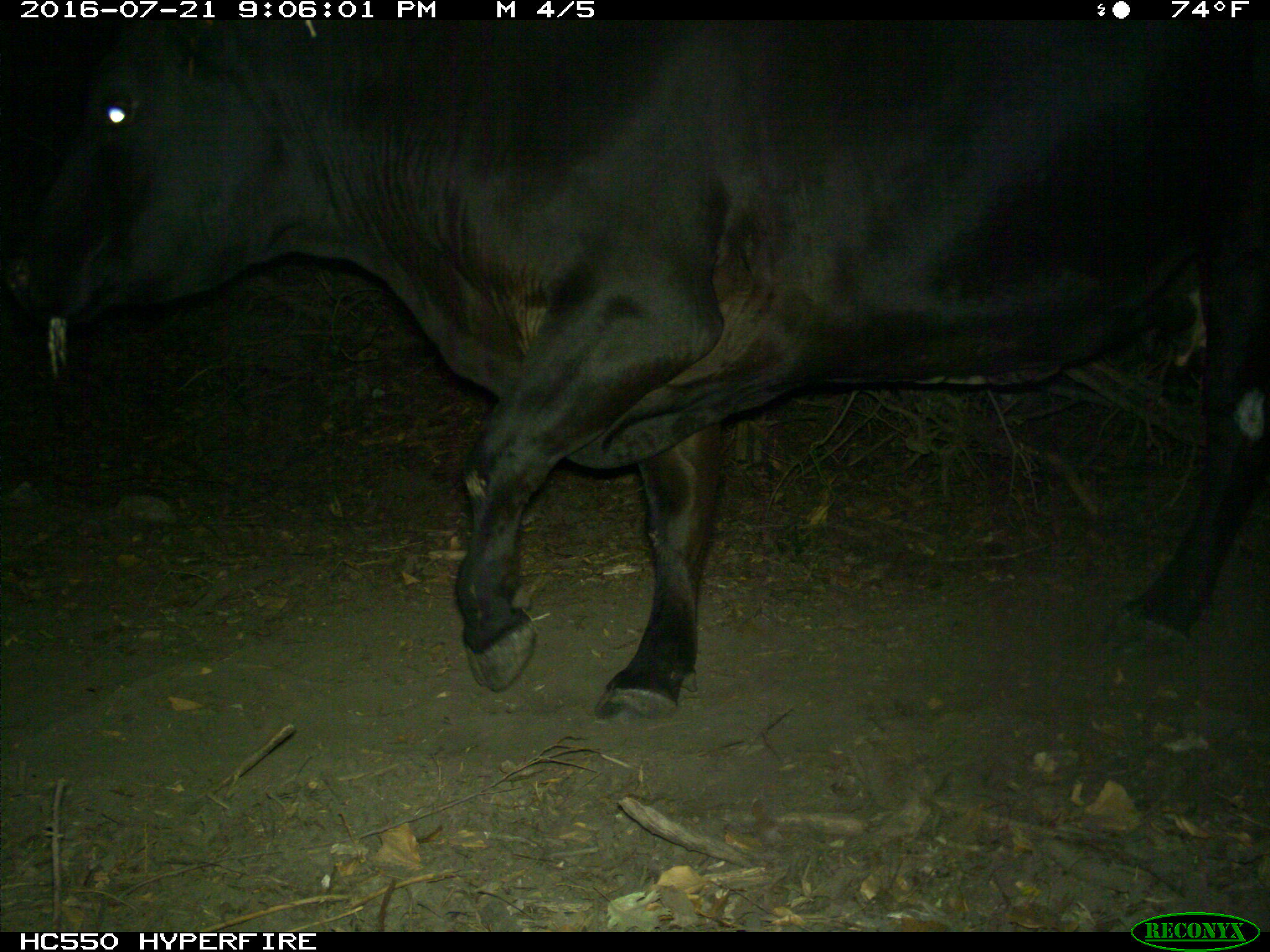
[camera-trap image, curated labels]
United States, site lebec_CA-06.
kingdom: Animalia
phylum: Chordata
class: Mammalia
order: Artiodactyla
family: Bovidae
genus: Bos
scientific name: Bos taurus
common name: domestic cow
Bos taurus (domestic cow).